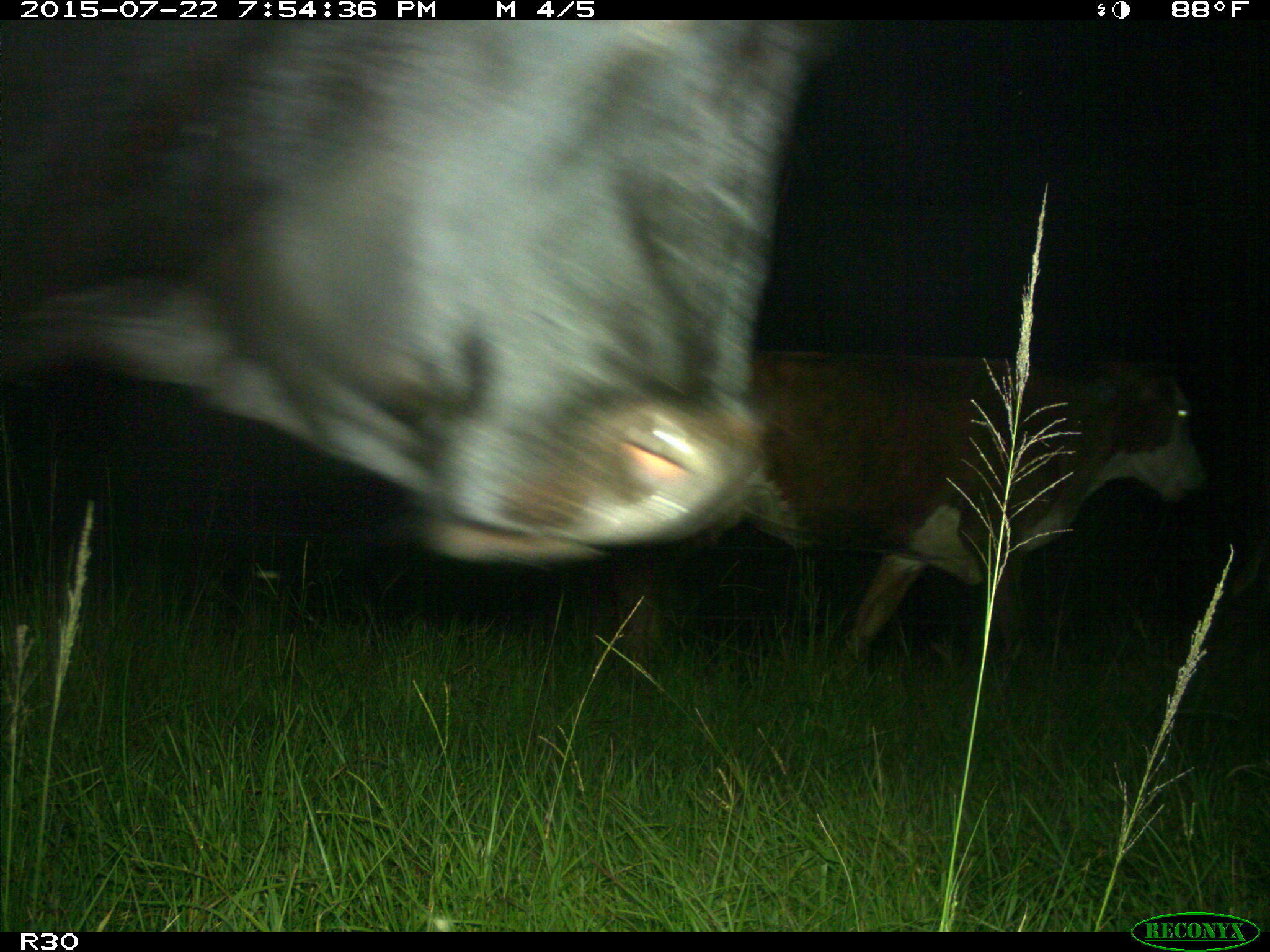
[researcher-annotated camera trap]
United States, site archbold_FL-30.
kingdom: Animalia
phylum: Chordata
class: Mammalia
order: Artiodactyla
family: Bovidae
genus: Bos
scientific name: Bos taurus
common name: domestic cow